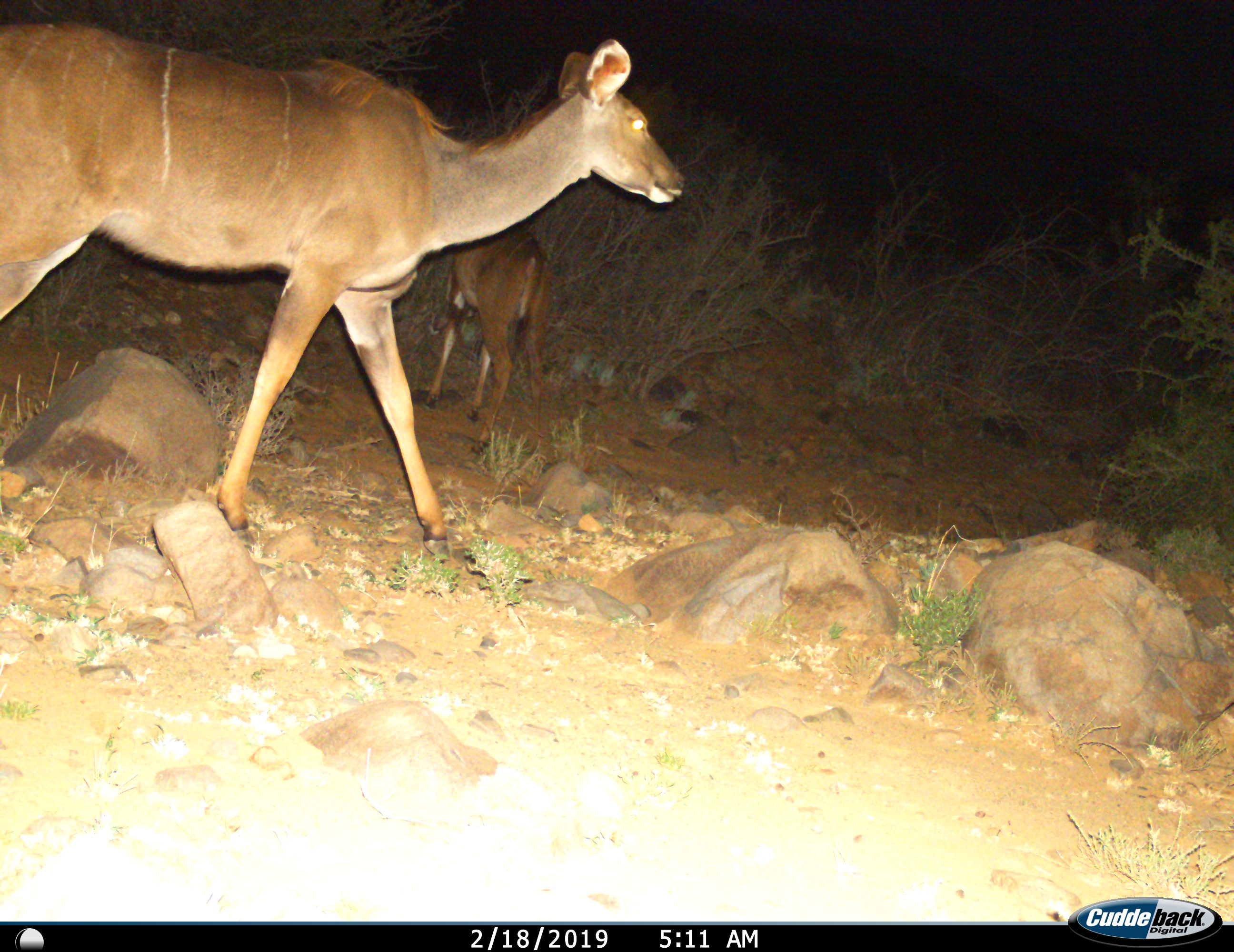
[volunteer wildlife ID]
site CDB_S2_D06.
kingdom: Animalia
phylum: Chordata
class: Mammalia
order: Artiodactyla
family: Bovidae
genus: Tragelaphus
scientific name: Tragelaphus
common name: kudu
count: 2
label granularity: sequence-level